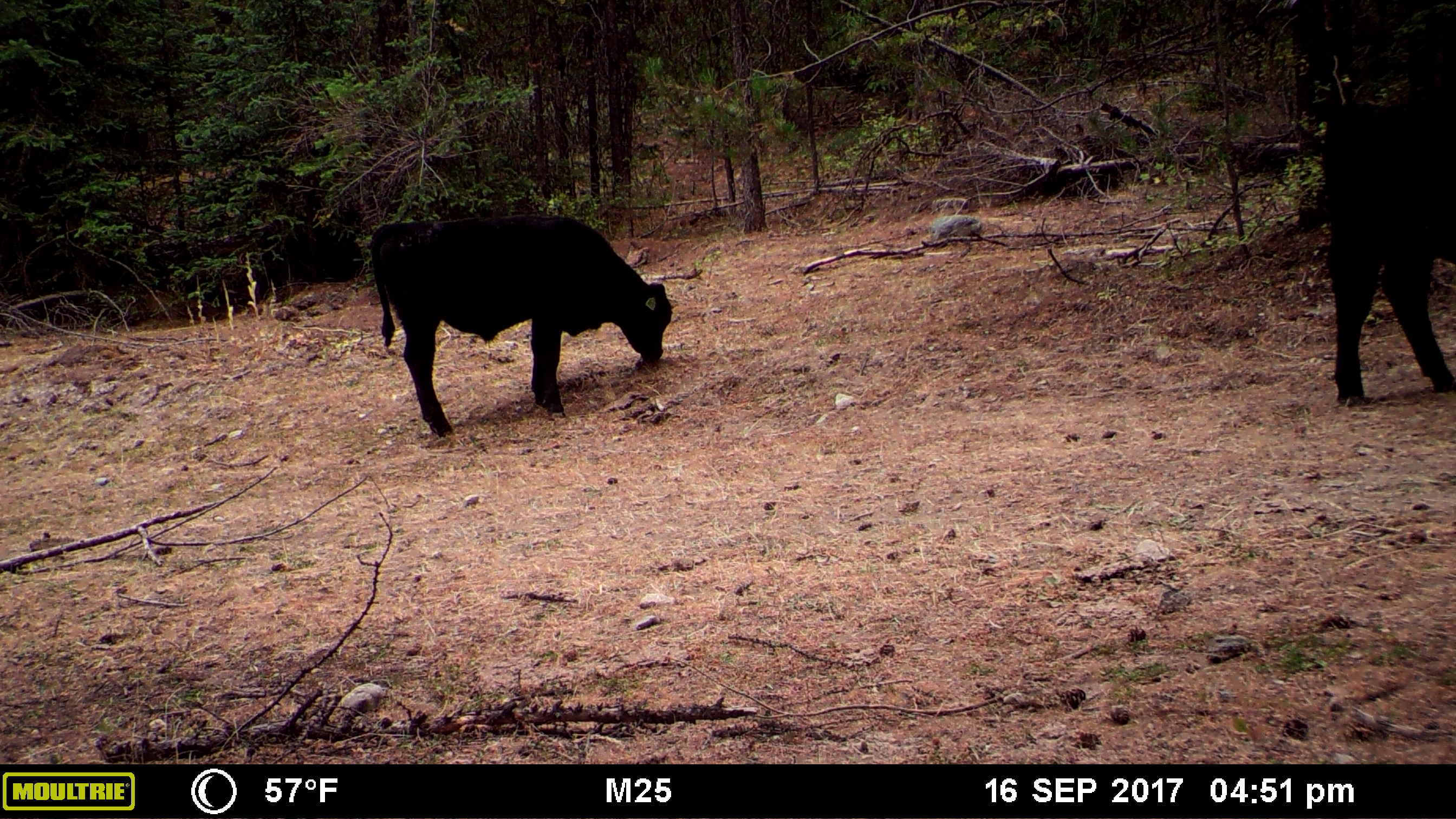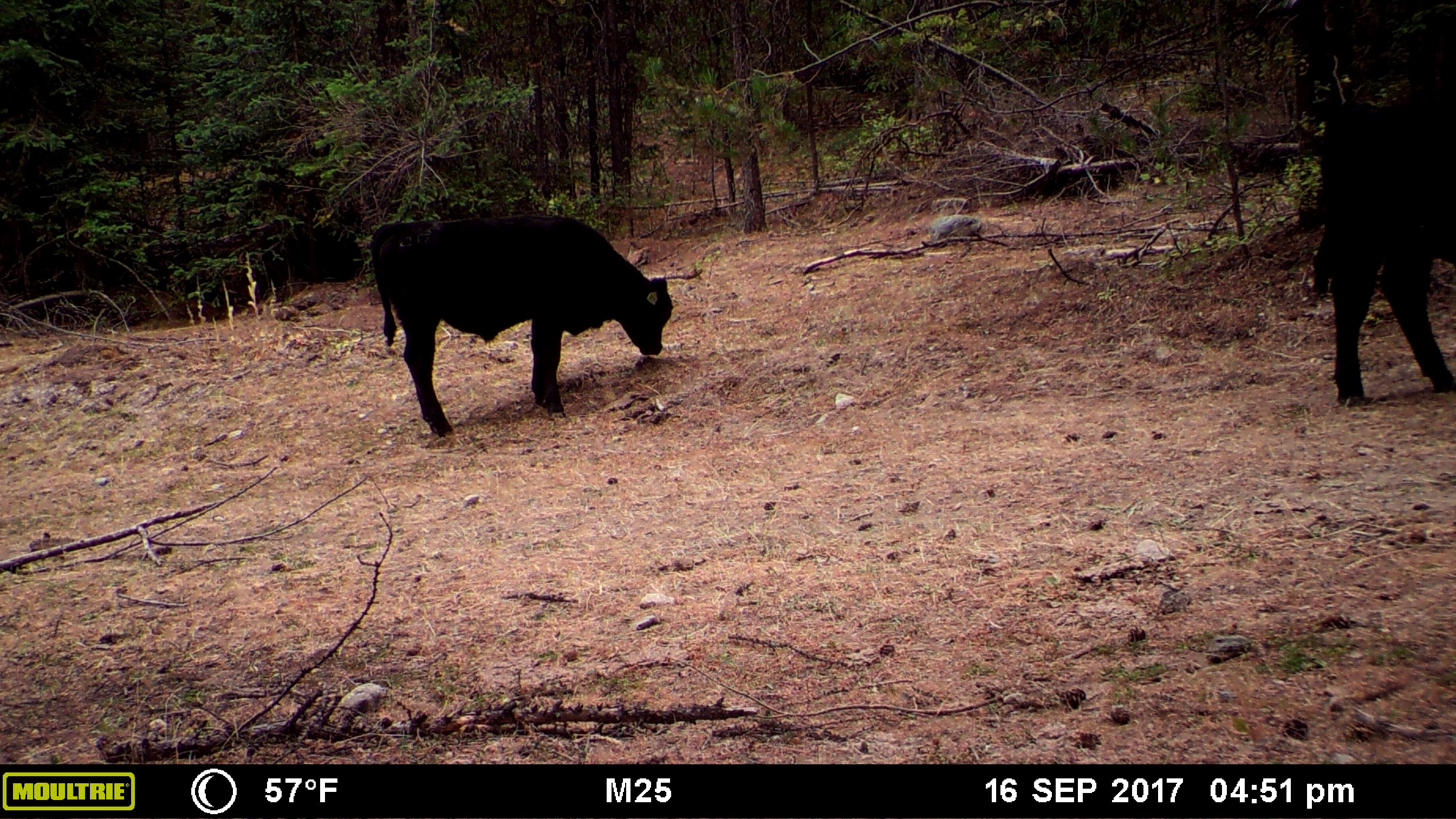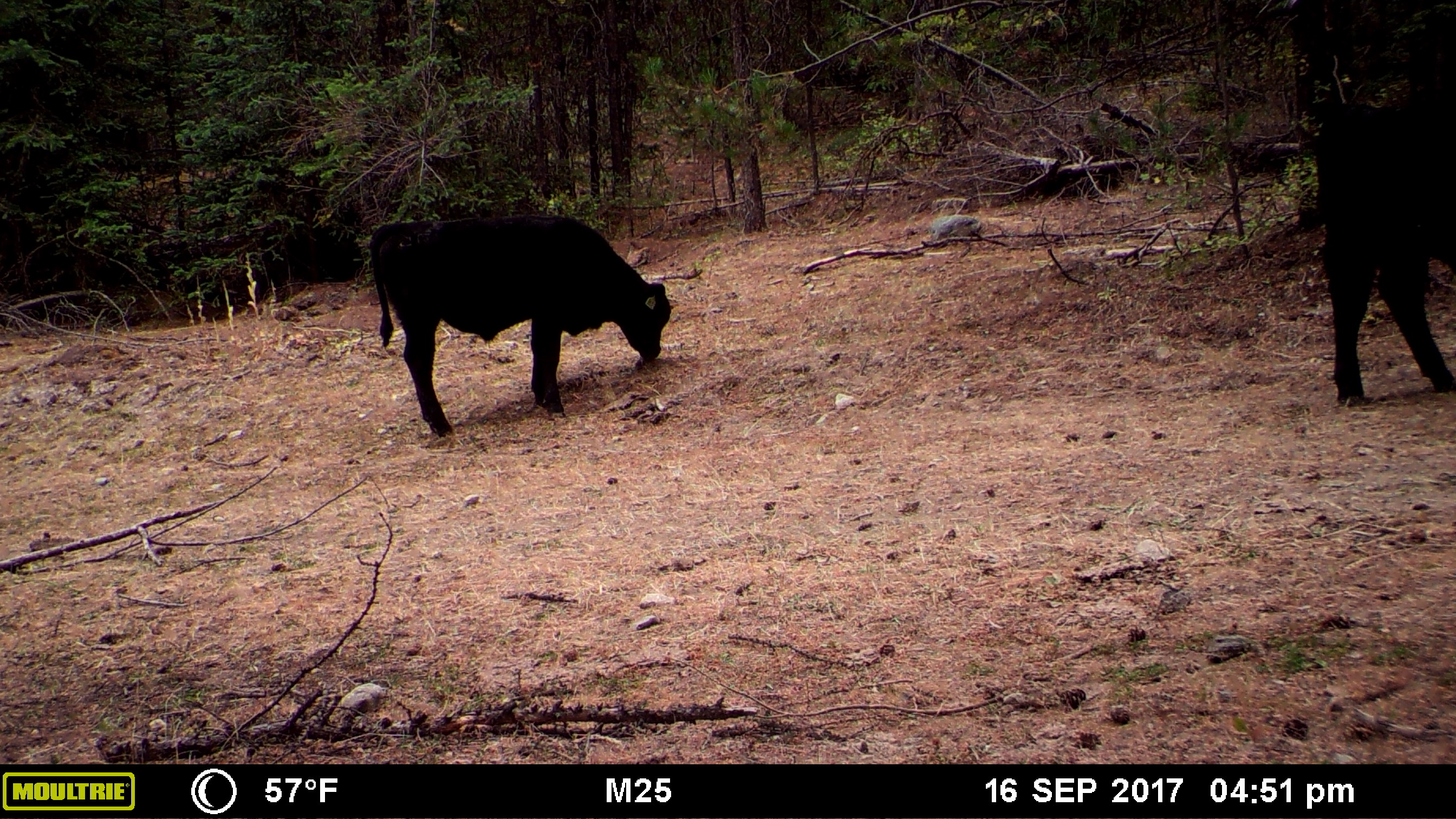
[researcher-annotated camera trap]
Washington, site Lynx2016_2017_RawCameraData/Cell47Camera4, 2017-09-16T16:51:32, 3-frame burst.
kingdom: Animalia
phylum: Chordata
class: Mammalia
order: Artiodactyla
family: Bovidae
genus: Bos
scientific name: Bos taurus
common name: domestic cattle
Domestic cattle (Bos taurus). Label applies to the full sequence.